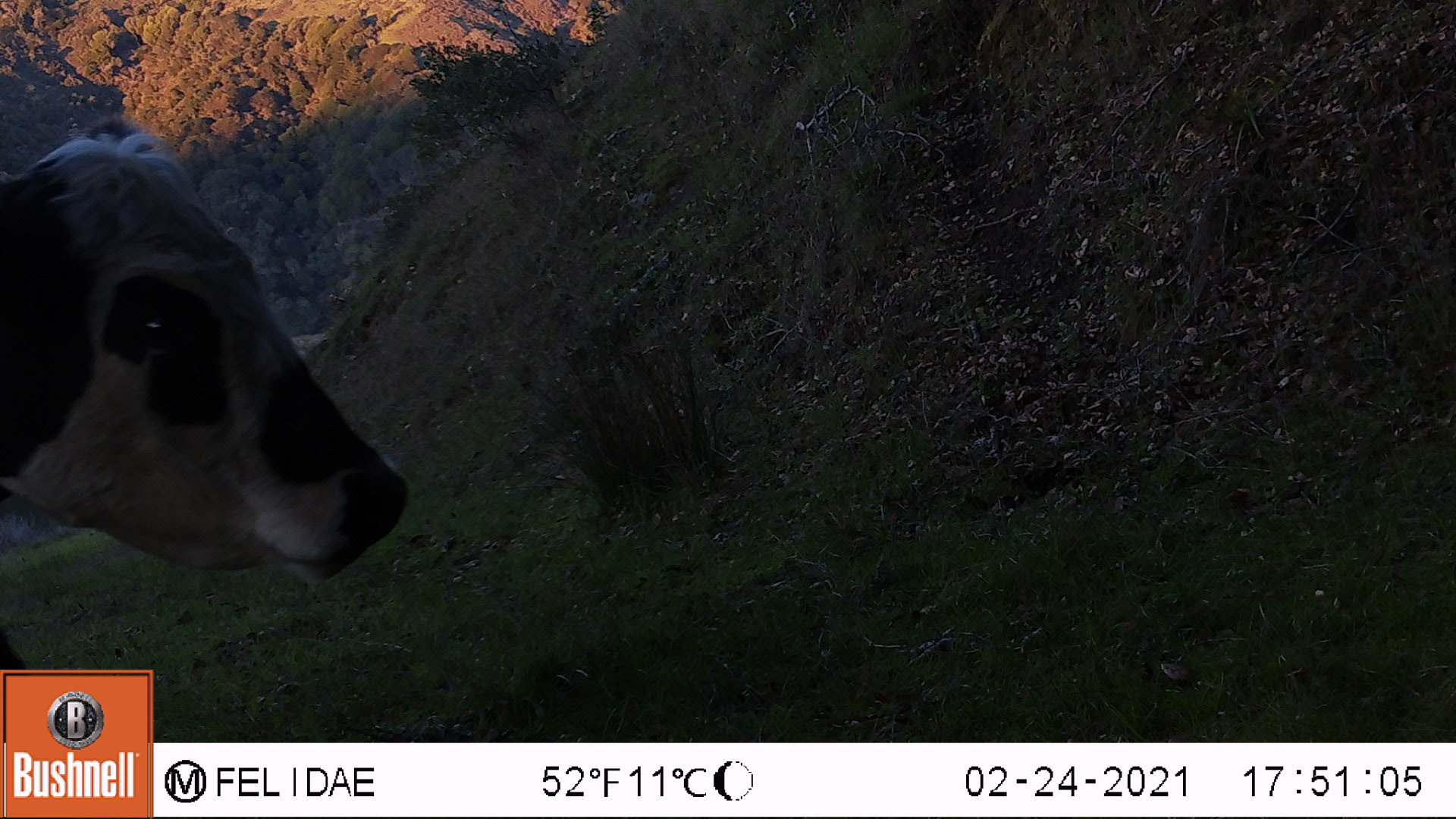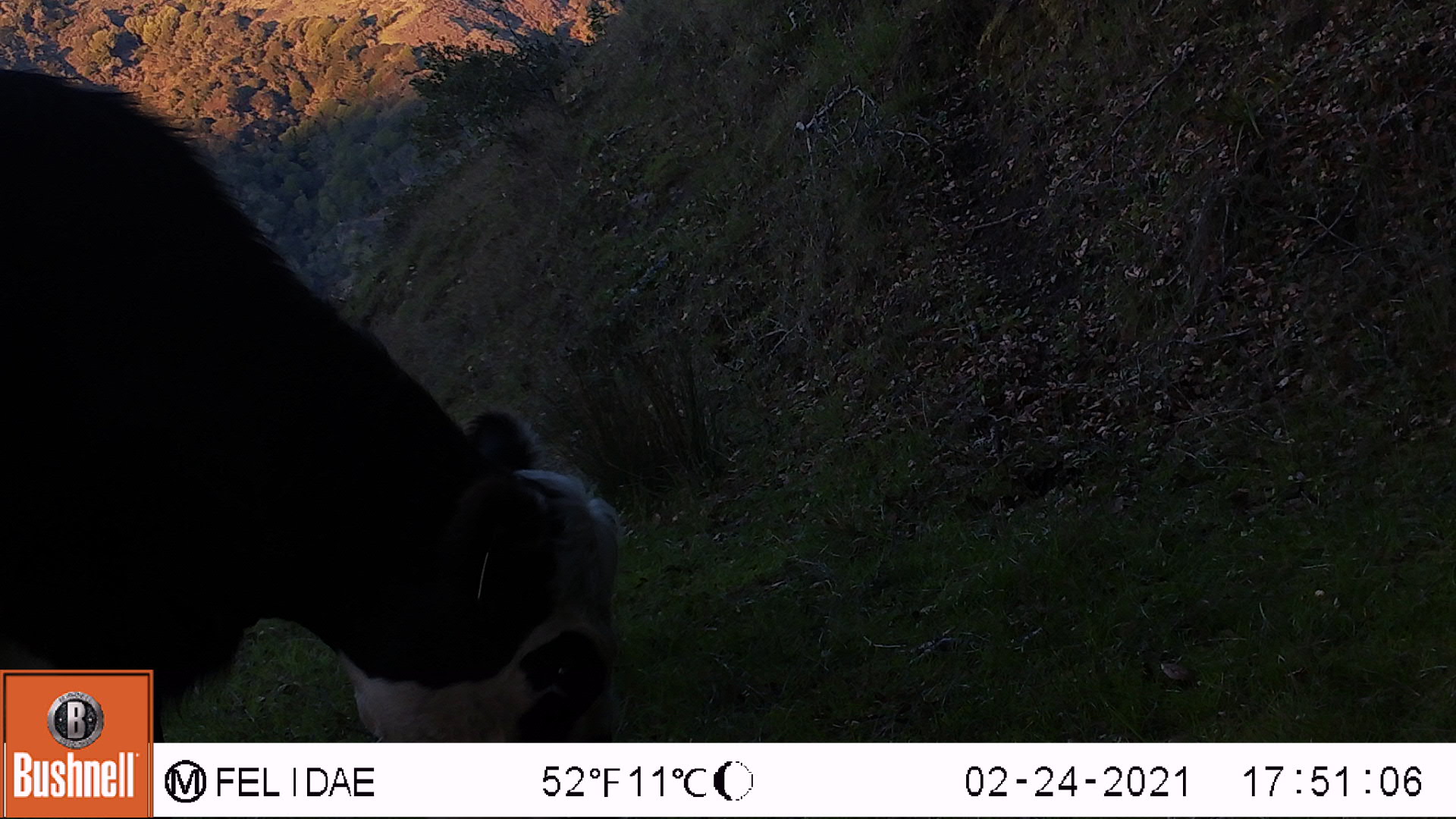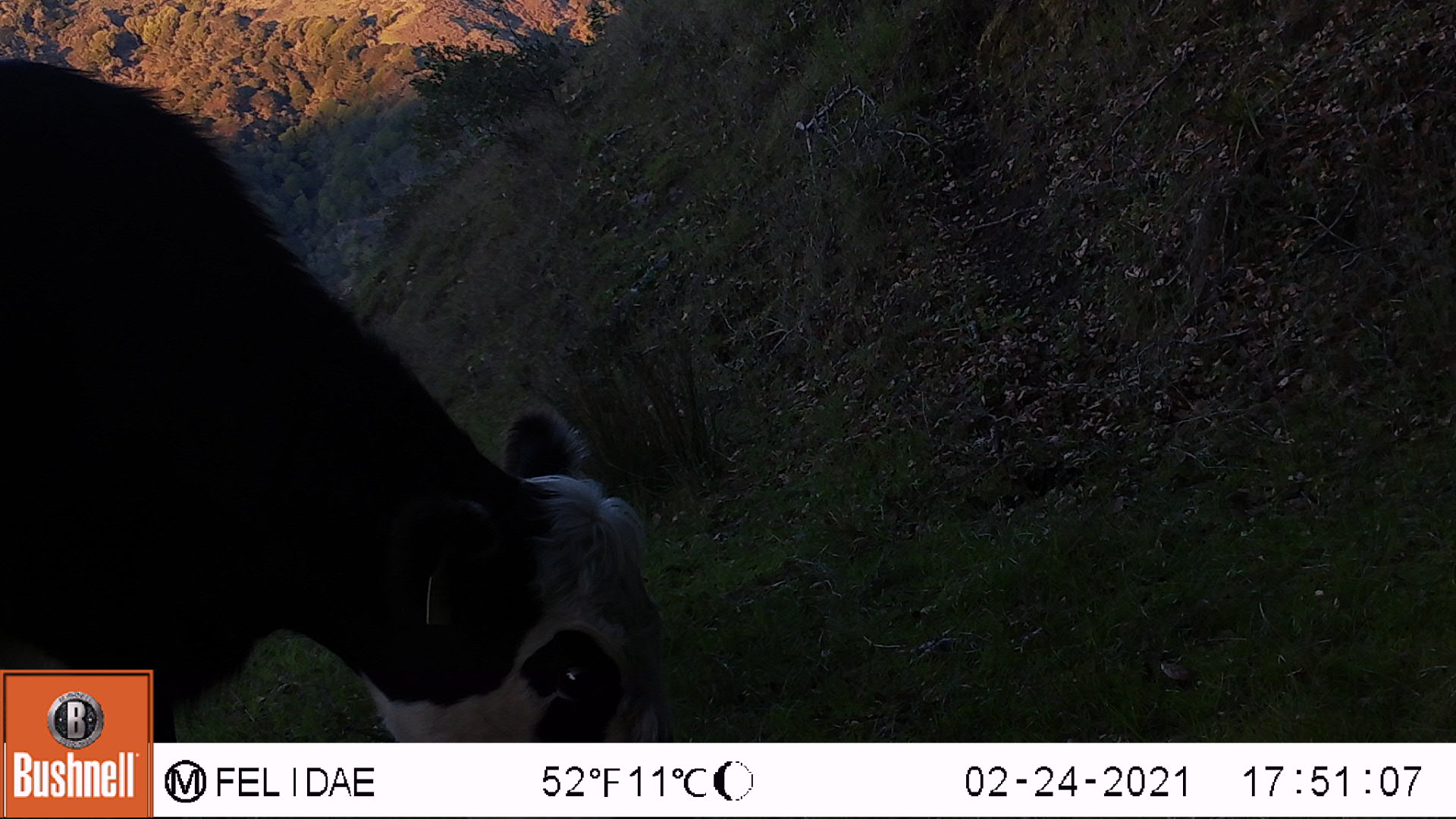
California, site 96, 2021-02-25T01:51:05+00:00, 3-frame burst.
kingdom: Animalia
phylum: Chordata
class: Mammalia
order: Artiodactyla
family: Bovidae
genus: Bos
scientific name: Bos taurus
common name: domestic cattle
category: cattle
Cattle (domestic cattle) (Bos taurus).